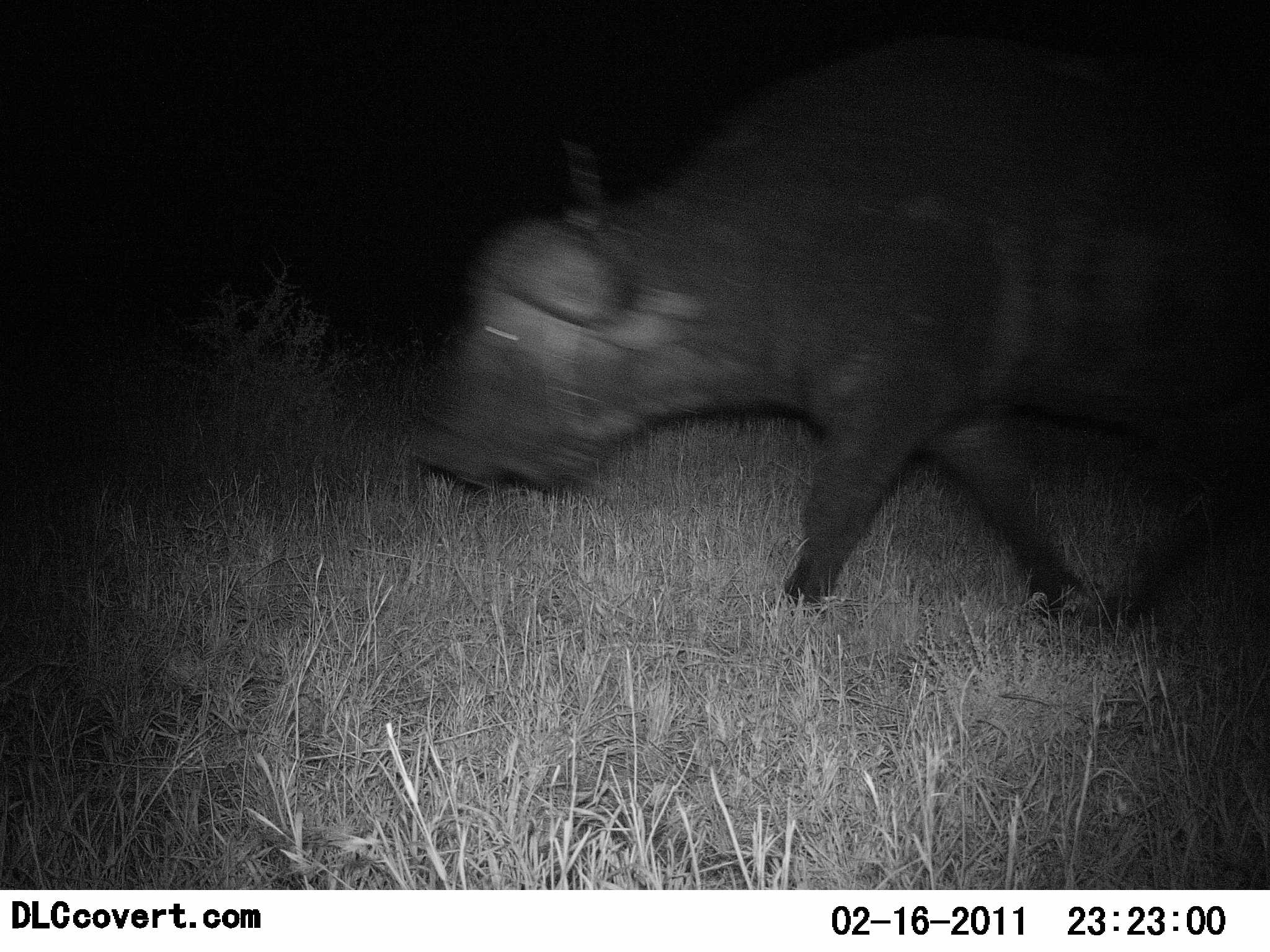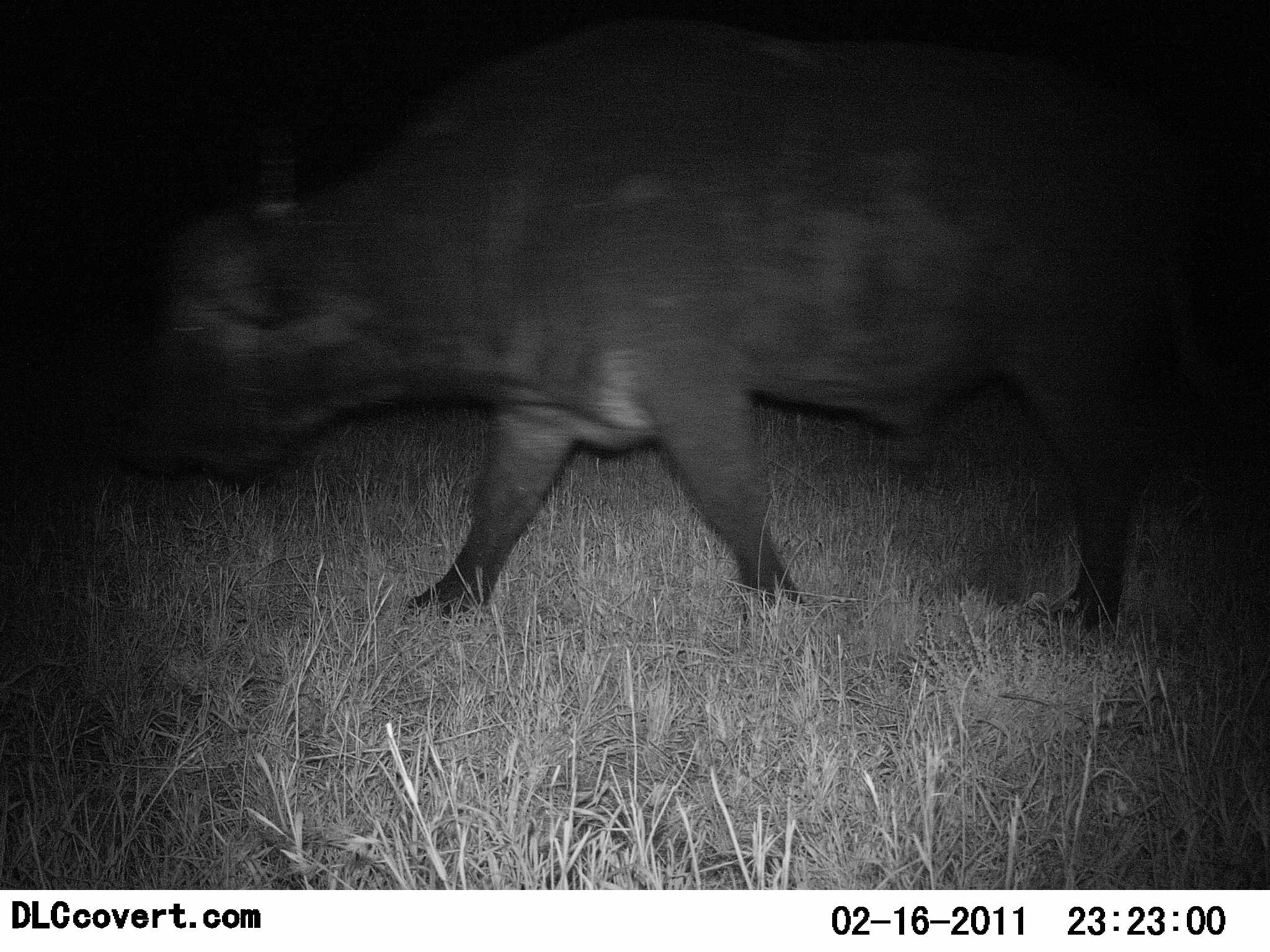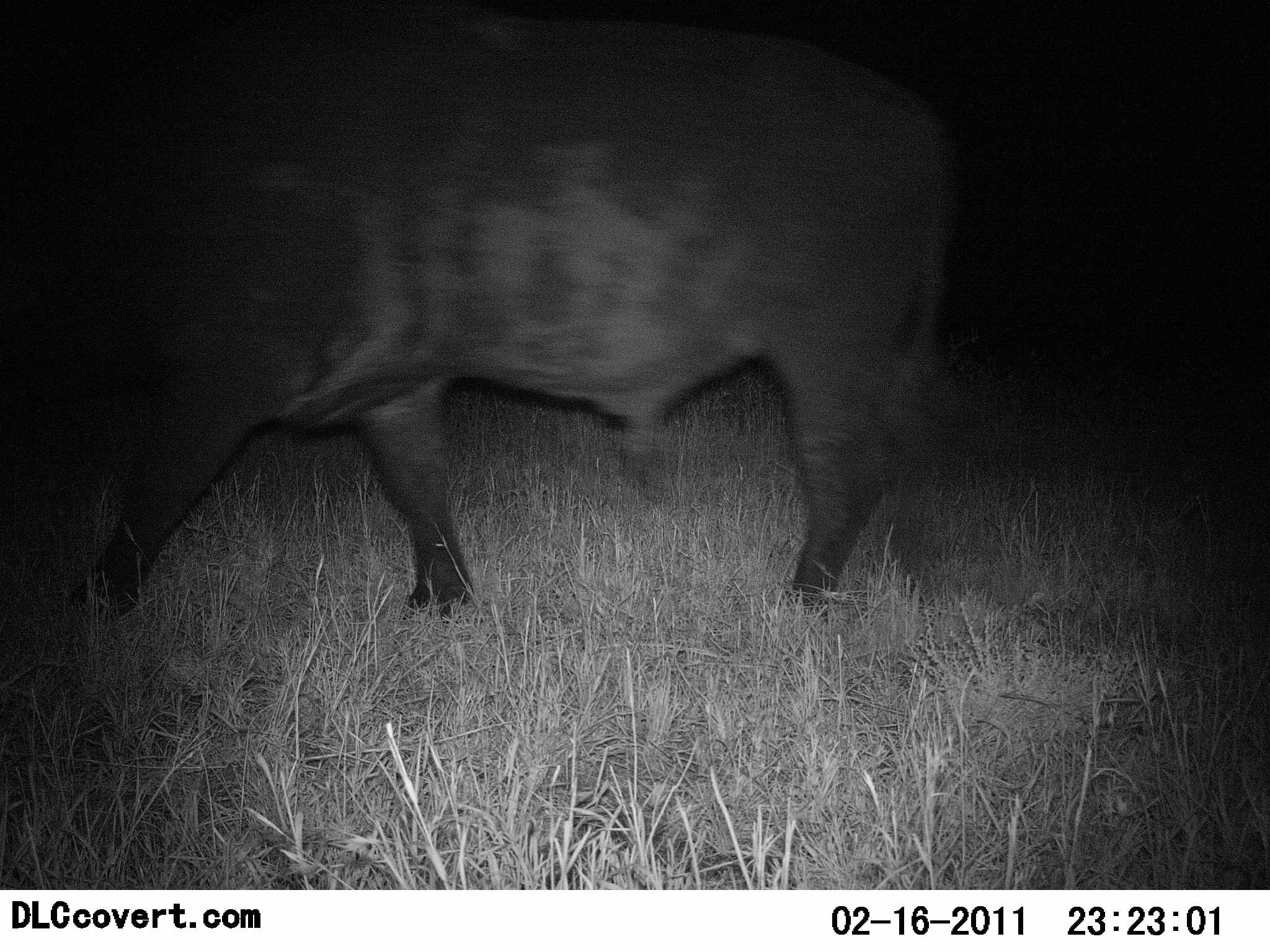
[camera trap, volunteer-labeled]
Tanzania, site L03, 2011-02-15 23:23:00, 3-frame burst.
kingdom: Animalia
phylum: Chordata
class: Mammalia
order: Artiodactyla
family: Bovidae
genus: Syncerus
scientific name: Syncerus caffer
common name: cape buffalo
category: buffalo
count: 1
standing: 9%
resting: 0%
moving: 100%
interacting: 0%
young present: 0%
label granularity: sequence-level